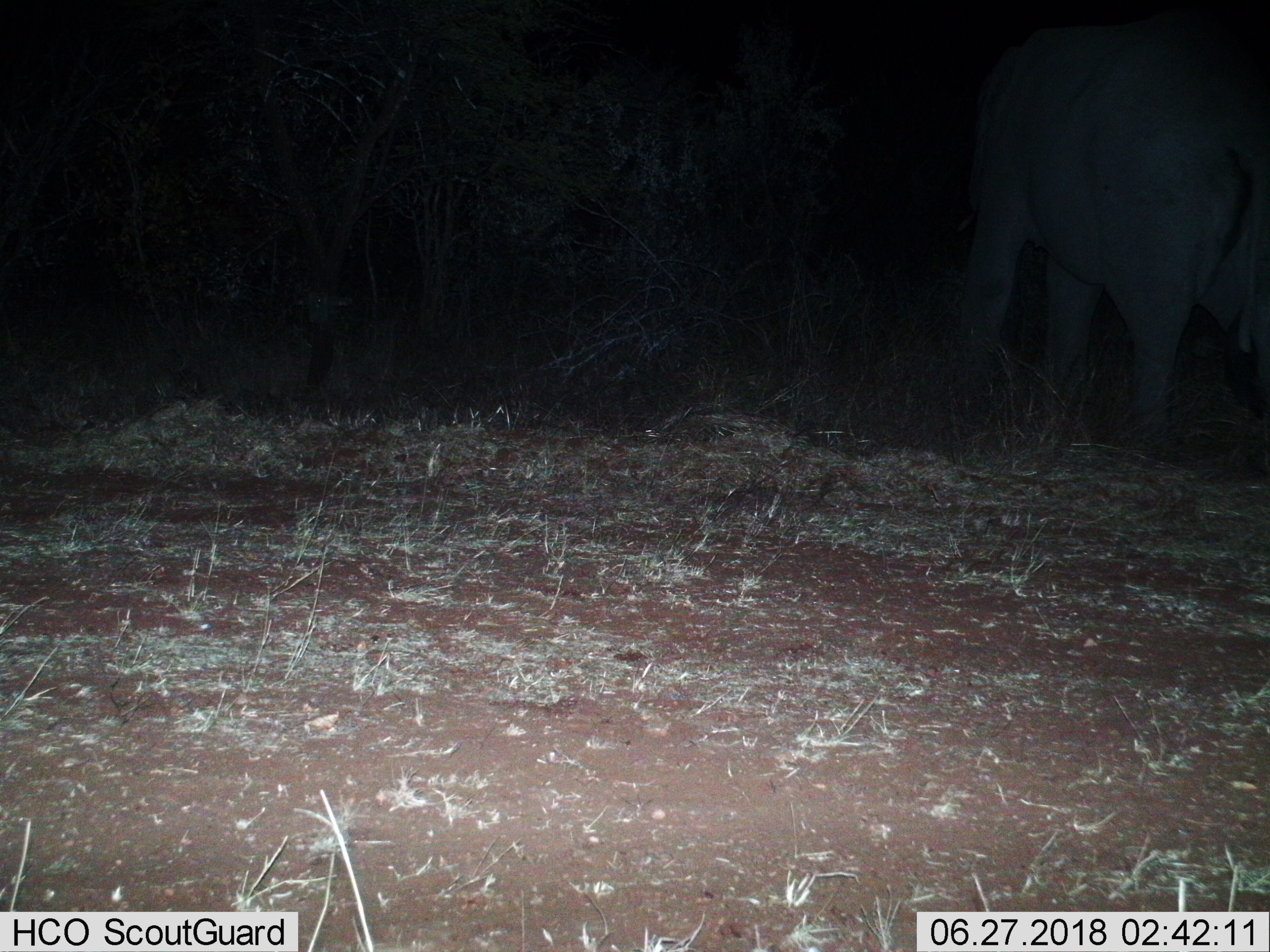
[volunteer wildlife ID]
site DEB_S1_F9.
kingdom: Animalia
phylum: Chordata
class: Mammalia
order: Proboscidea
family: Elephantidae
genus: Loxodonta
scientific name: Loxodonta africana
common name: african bush elephant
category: elephant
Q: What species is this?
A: Elephant (african bush elephant) (Loxodonta africana).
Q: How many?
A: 1.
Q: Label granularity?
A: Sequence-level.